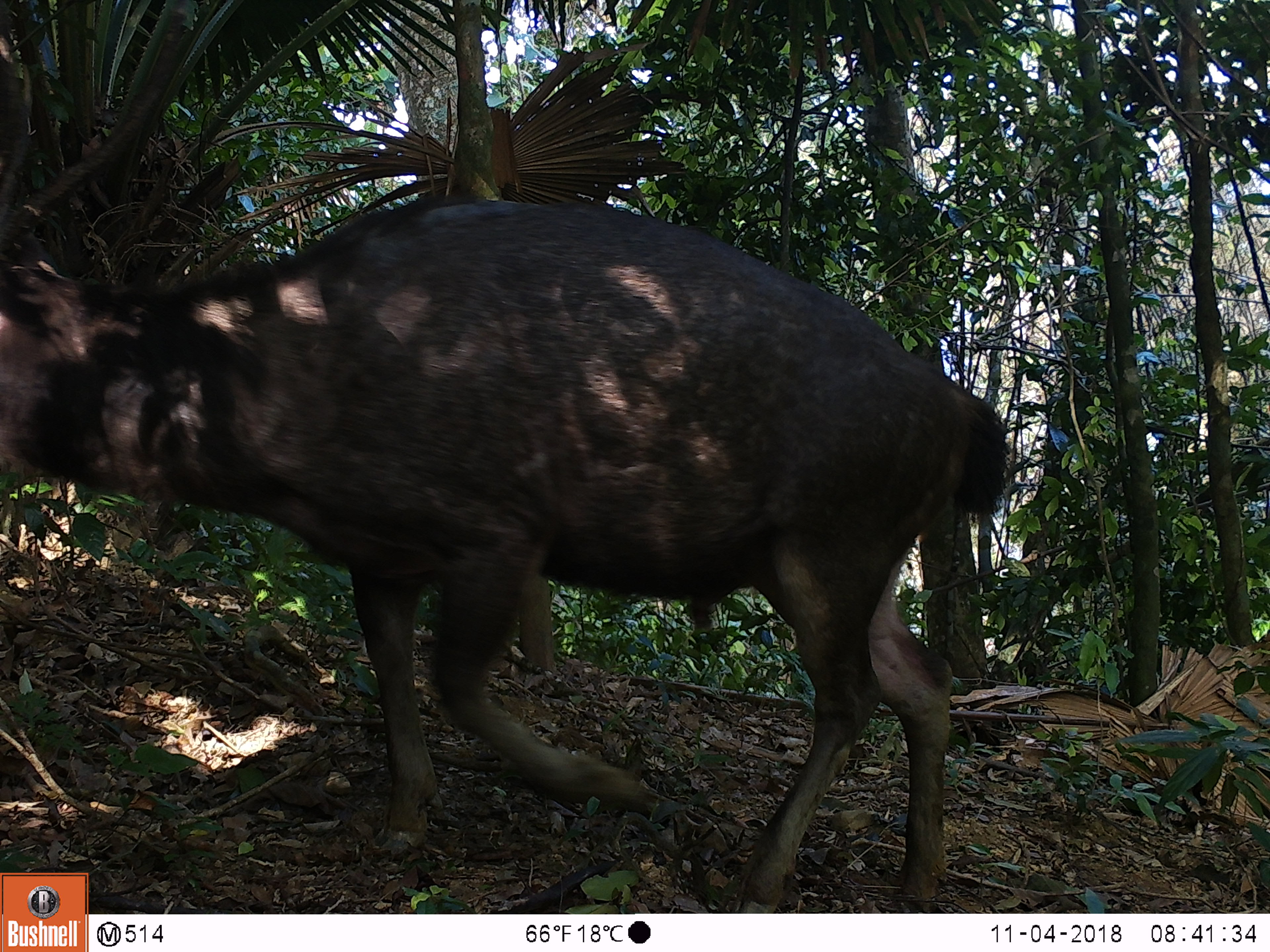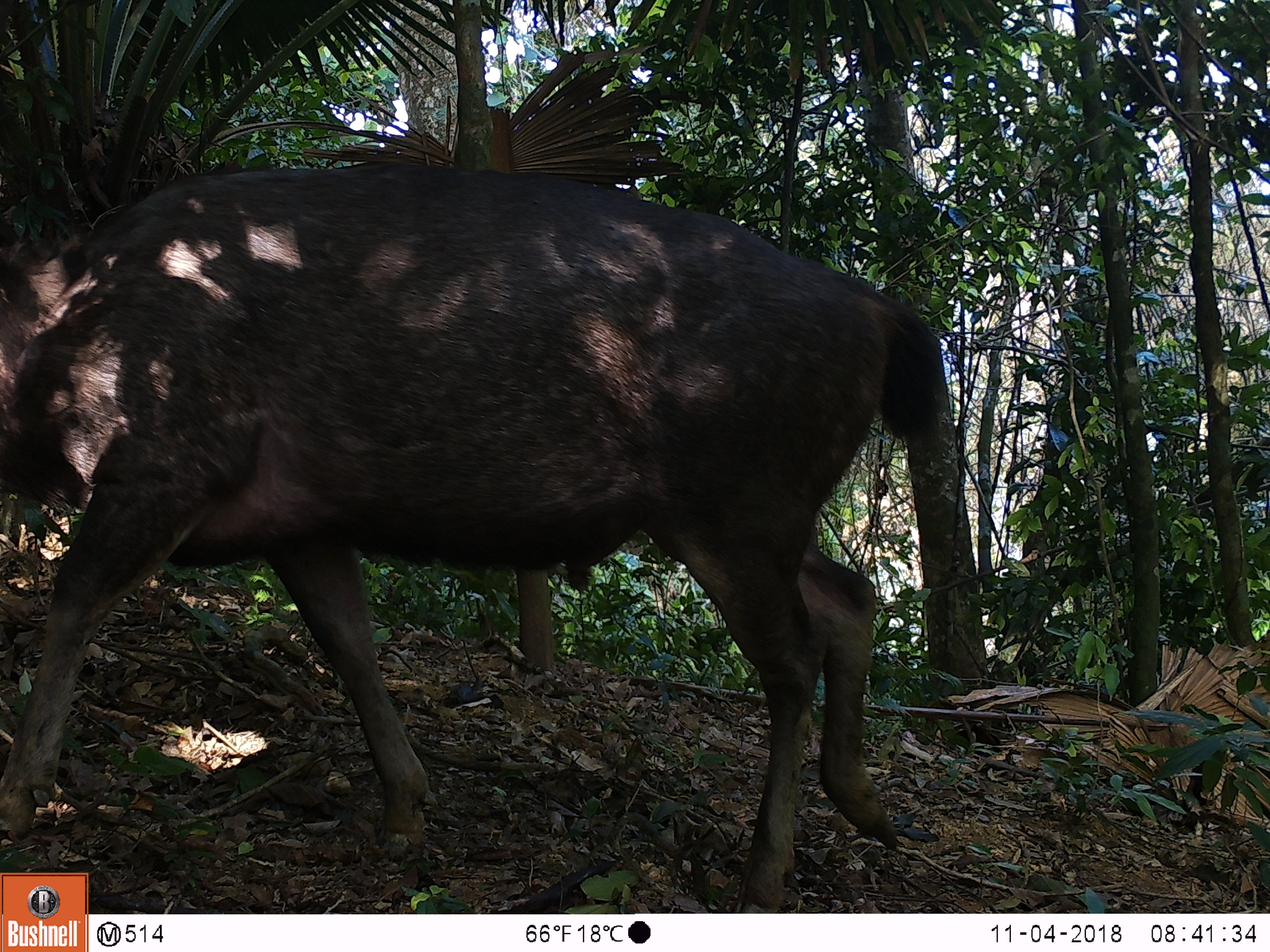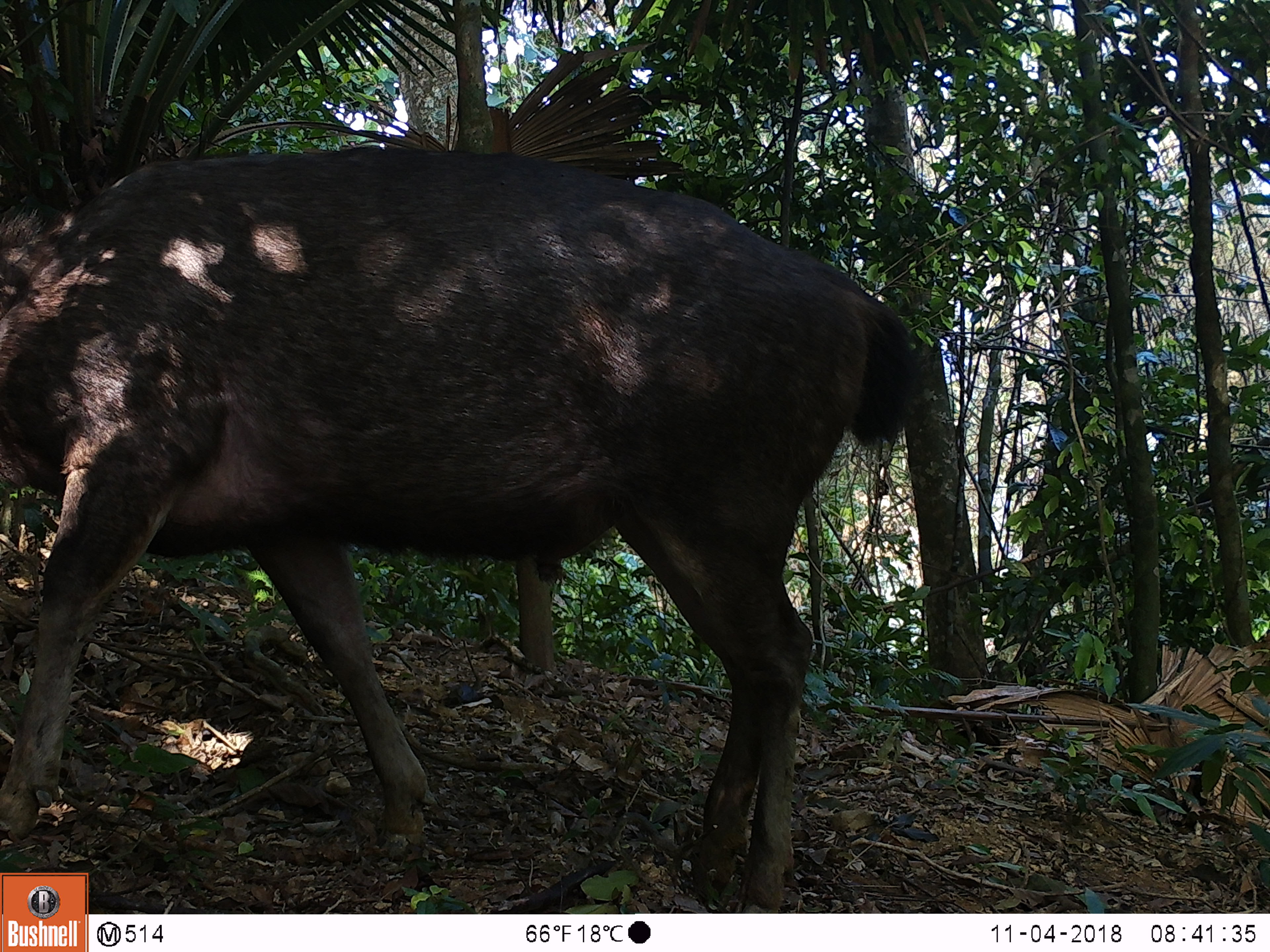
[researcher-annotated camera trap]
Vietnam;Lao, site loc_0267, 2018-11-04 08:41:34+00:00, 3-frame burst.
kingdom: Animalia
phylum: Chordata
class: Mammalia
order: Artiodactyla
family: Cervidae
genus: Rusa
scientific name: Rusa unicolor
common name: sambar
Sambar (Rusa unicolor). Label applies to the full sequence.